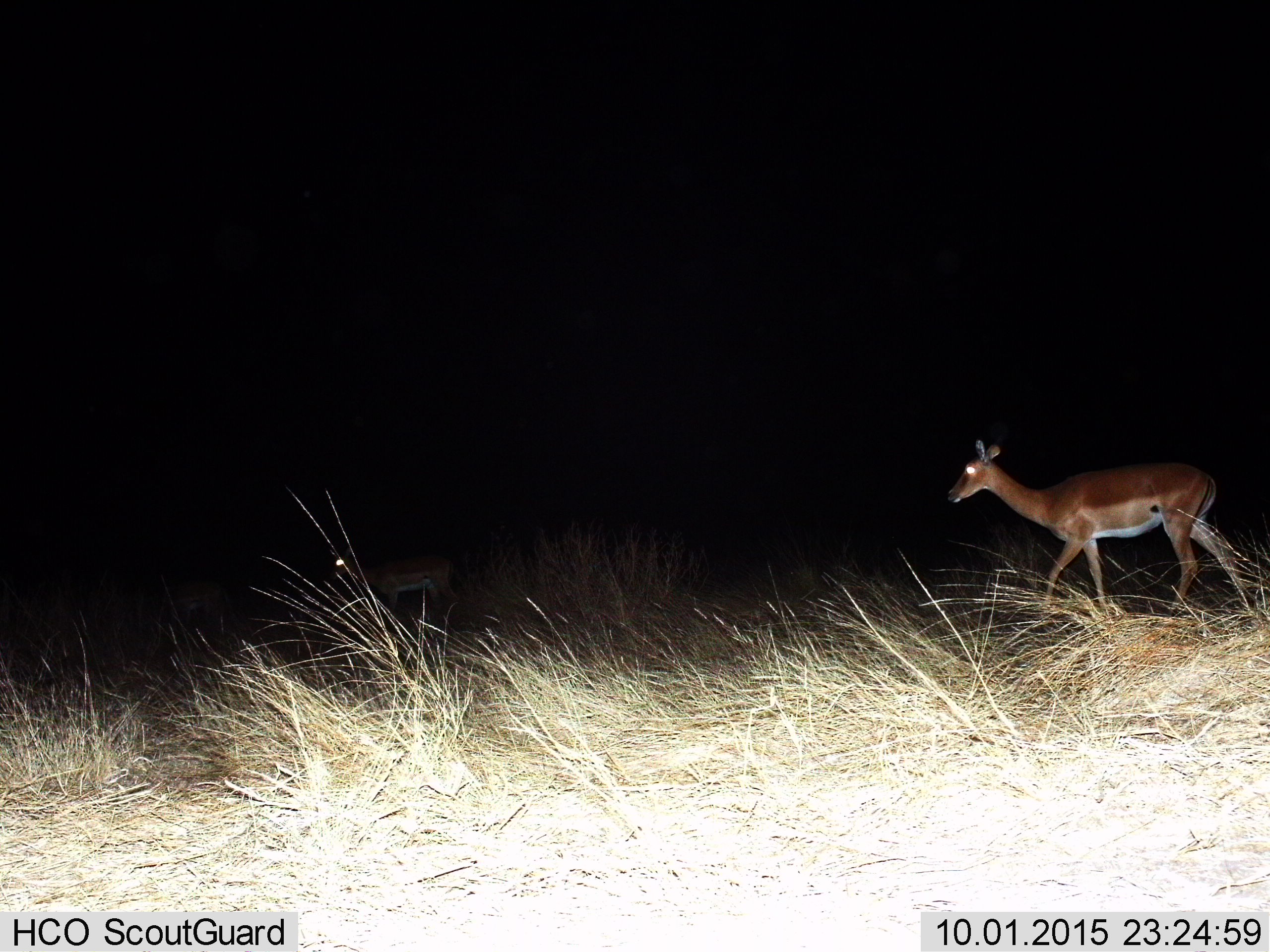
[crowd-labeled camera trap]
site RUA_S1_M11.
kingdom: Animalia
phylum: Chordata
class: Mammalia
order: Artiodactyla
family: Bovidae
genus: Aepyceros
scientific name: Aepyceros melampus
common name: impala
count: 2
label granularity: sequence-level